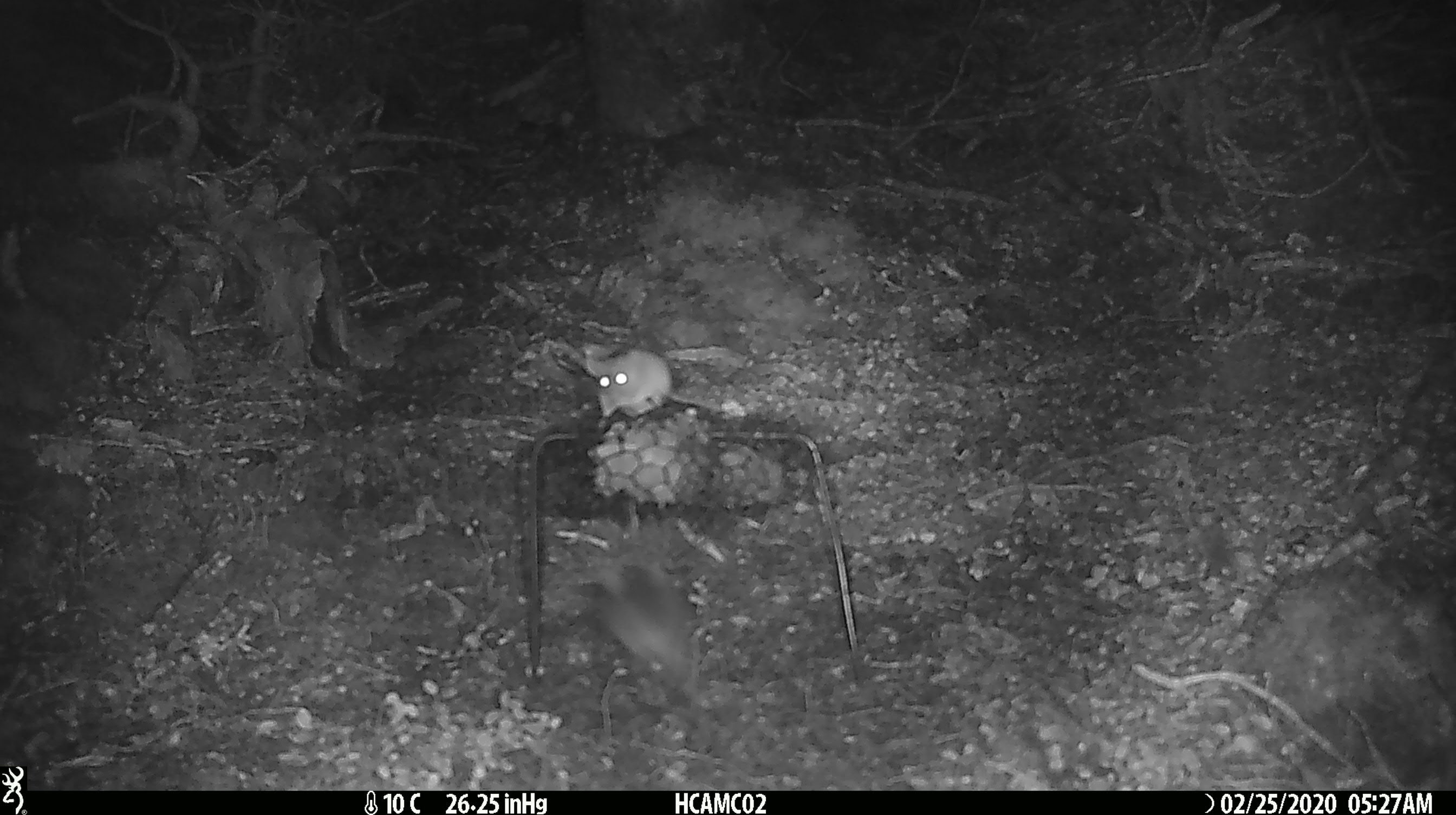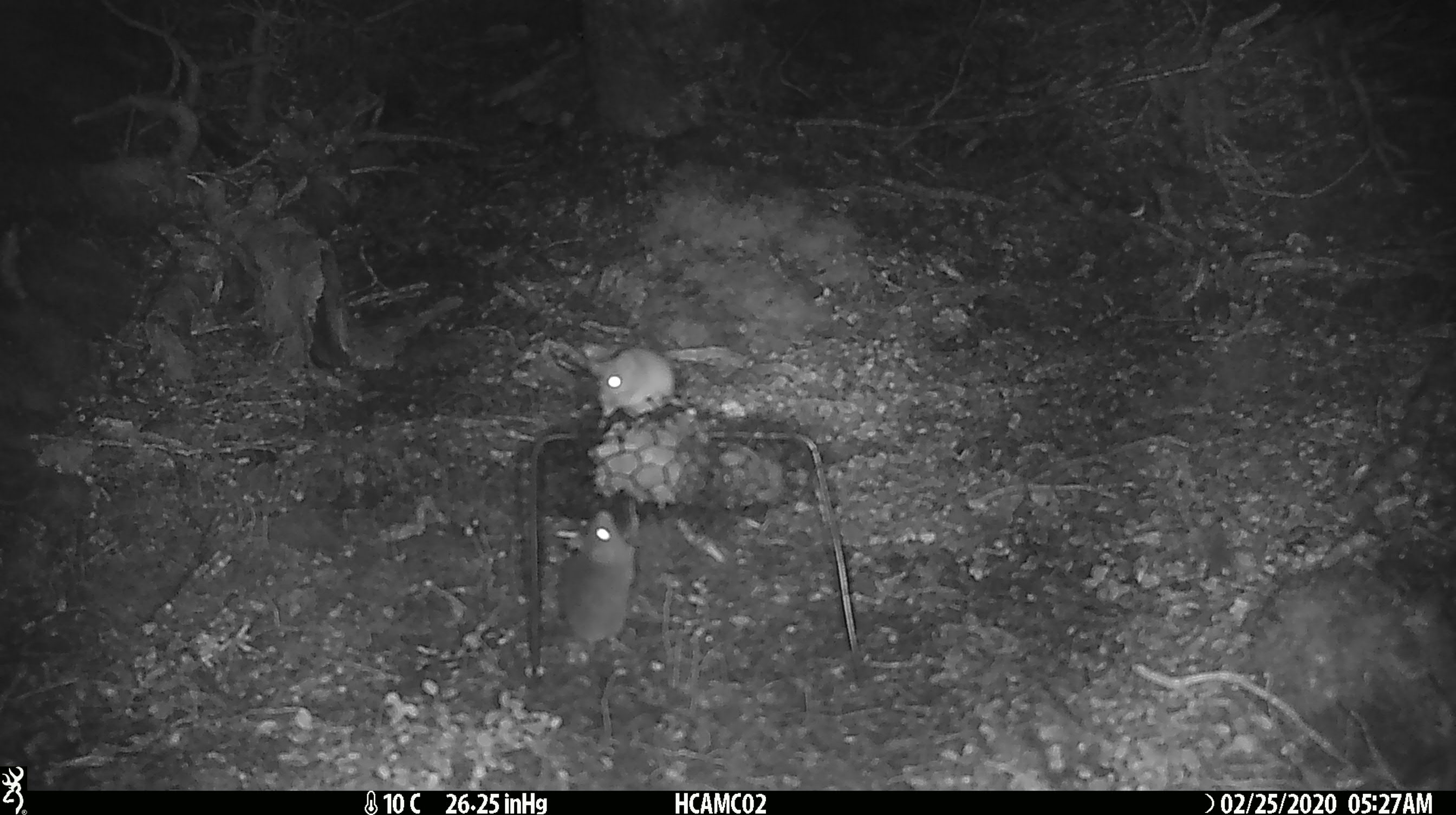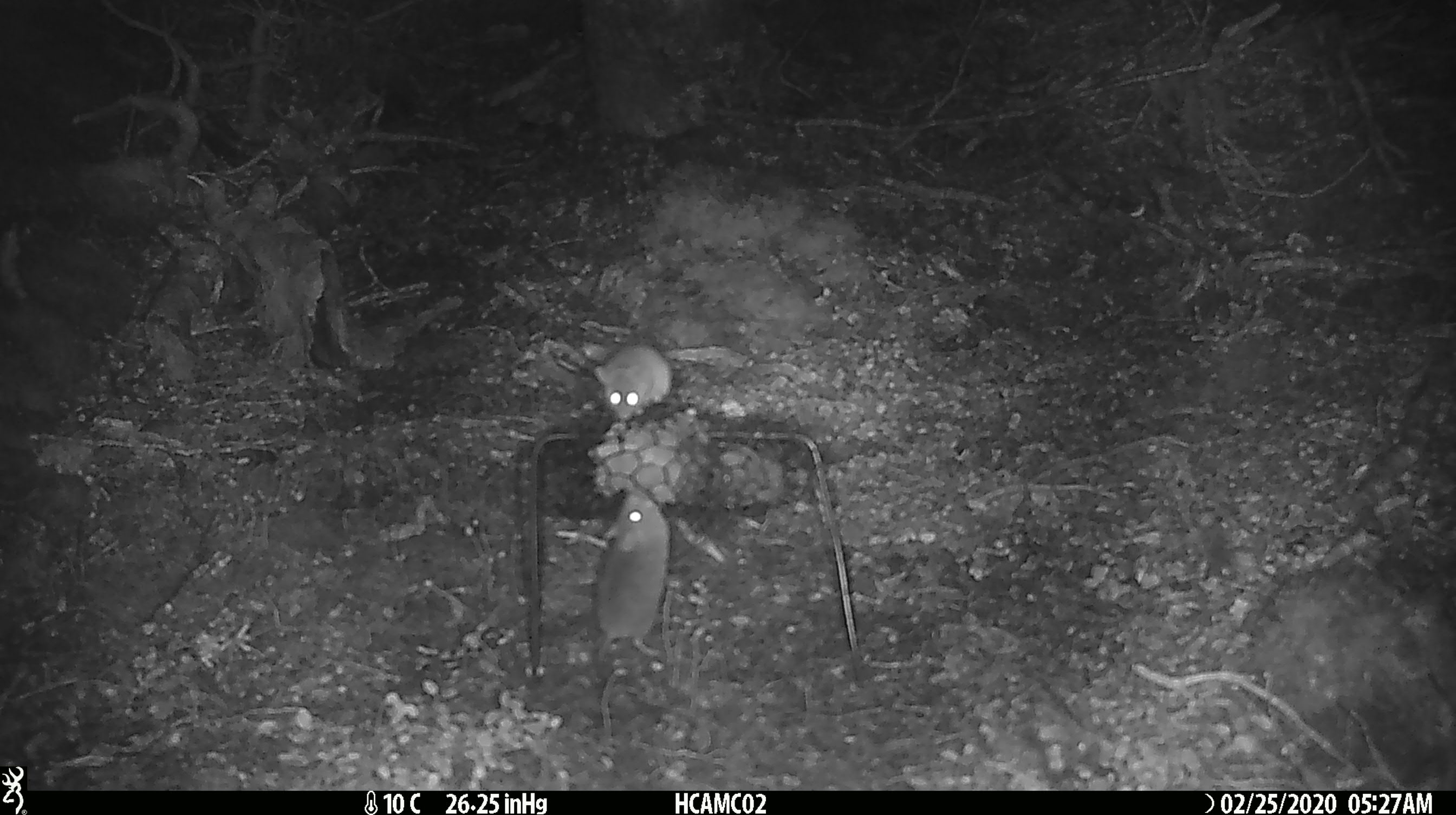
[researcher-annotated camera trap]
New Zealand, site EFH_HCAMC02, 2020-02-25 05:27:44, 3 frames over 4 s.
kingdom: Animalia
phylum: Chordata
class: Mammalia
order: Rodentia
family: Muridae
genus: Mus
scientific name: Mus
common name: mouse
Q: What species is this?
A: Mouse (Mus).